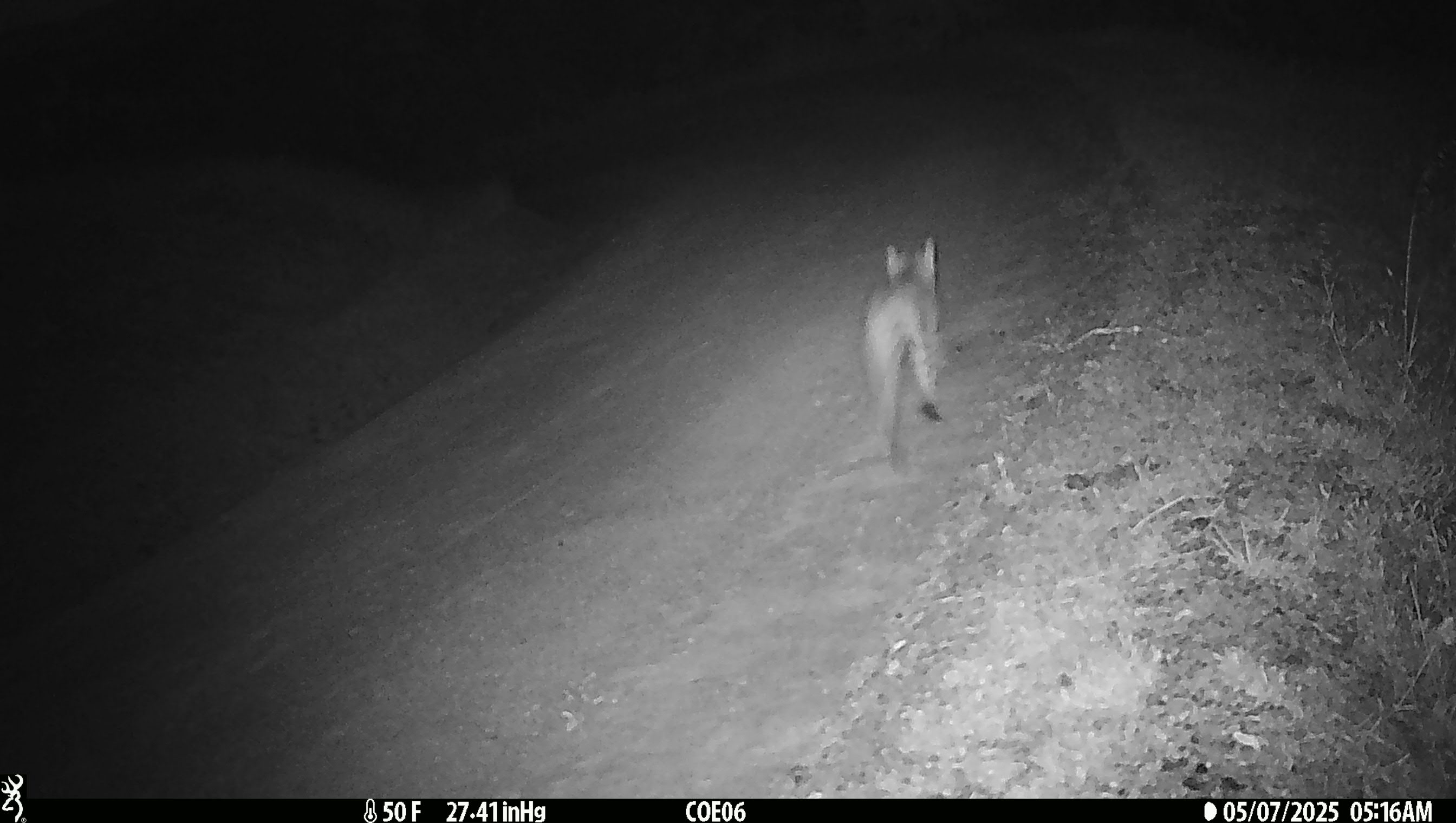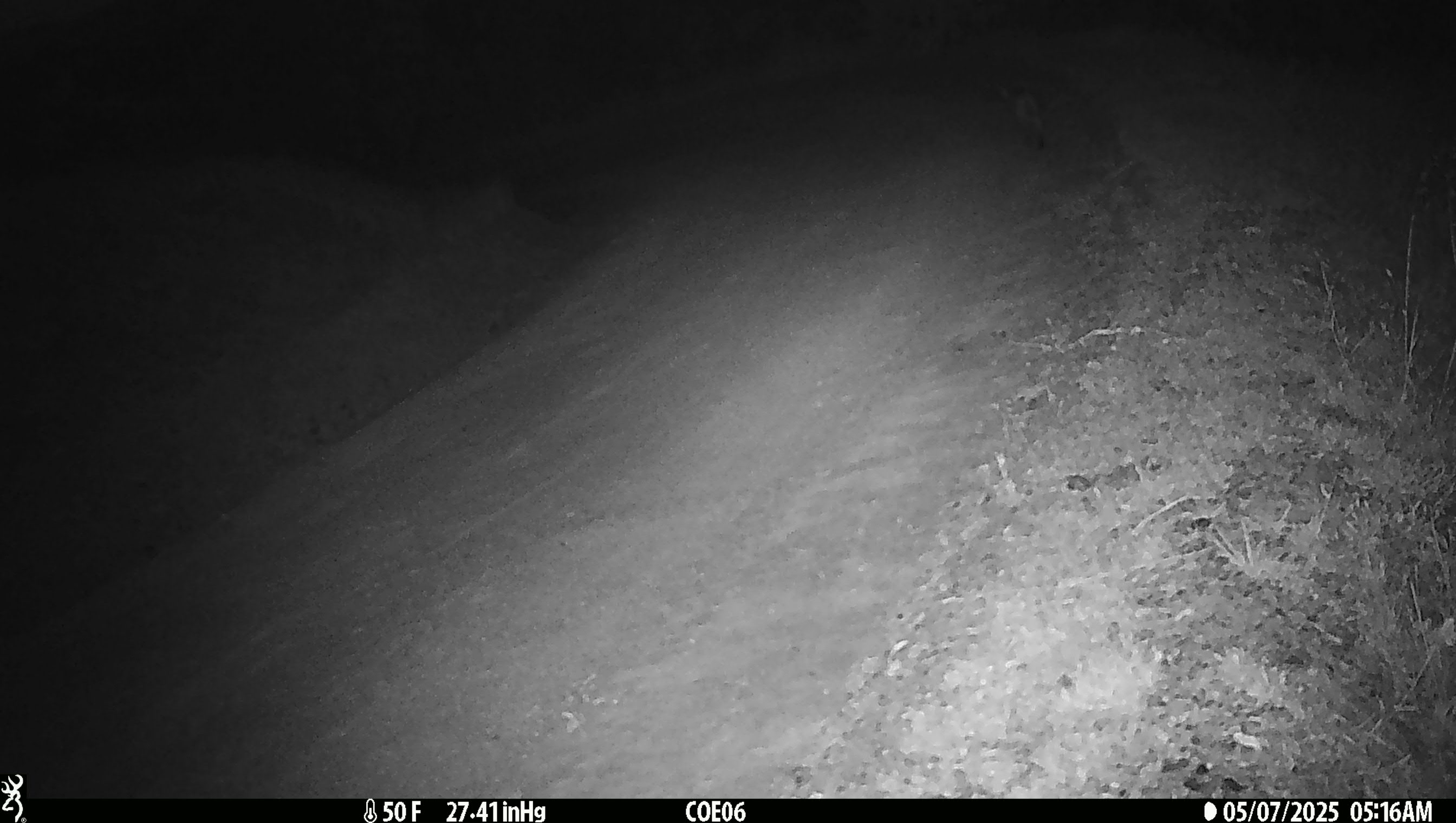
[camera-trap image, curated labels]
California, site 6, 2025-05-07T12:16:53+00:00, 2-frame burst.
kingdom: Animalia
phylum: Chordata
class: Mammalia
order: Carnivora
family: Felidae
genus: Lynx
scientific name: Lynx rufus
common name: bobcat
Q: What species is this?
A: Bobcat (Lynx rufus).